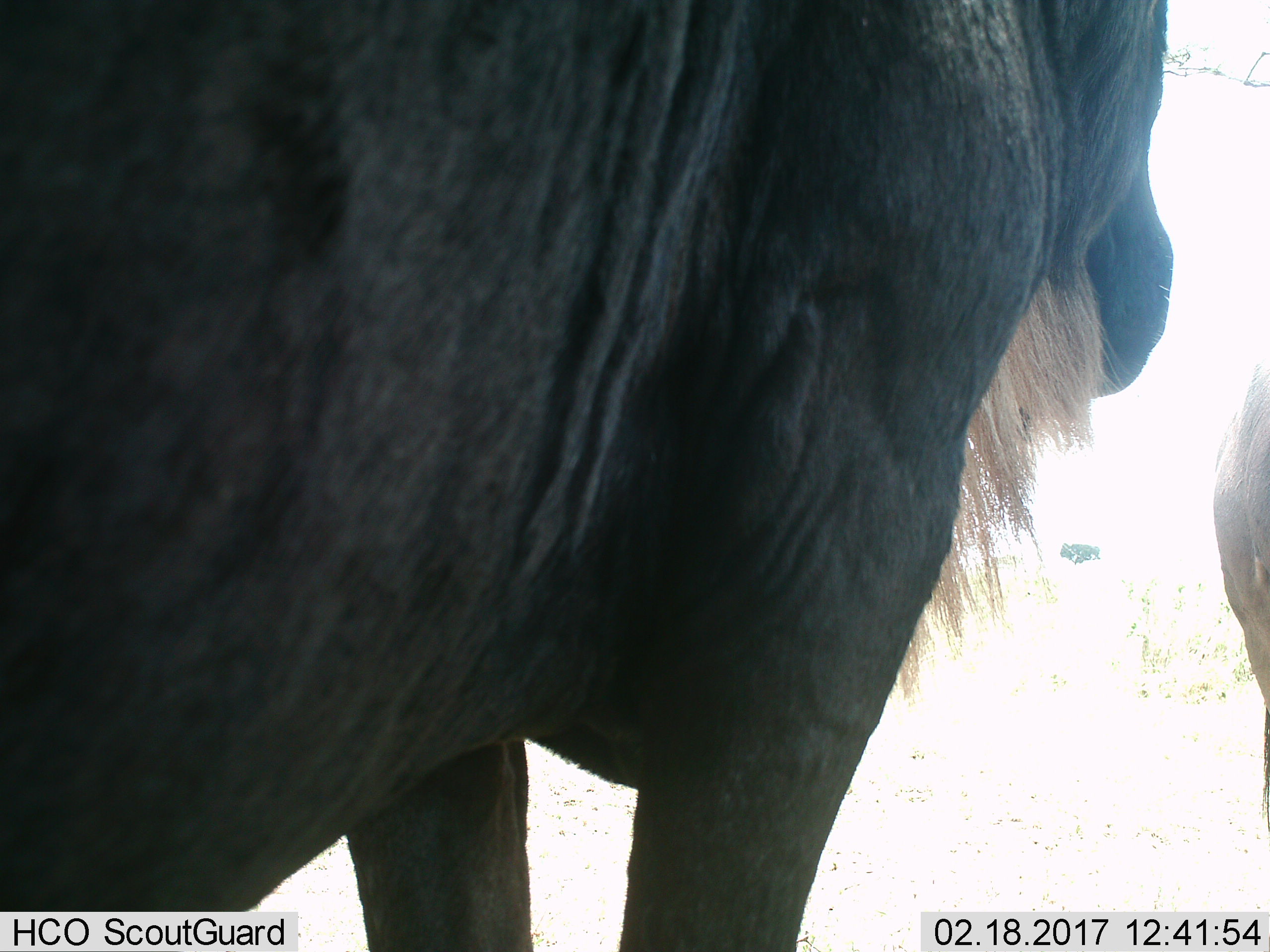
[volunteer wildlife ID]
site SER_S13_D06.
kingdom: Animalia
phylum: Chordata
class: Mammalia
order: Artiodactyla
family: Bovidae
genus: Connochaetes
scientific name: Connochaetes taurinus taurinus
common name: blue wildebeest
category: wildebeestblue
Wildebeestblue (blue wildebeest) (Connochaetes taurinus taurinus), count 2. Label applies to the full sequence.